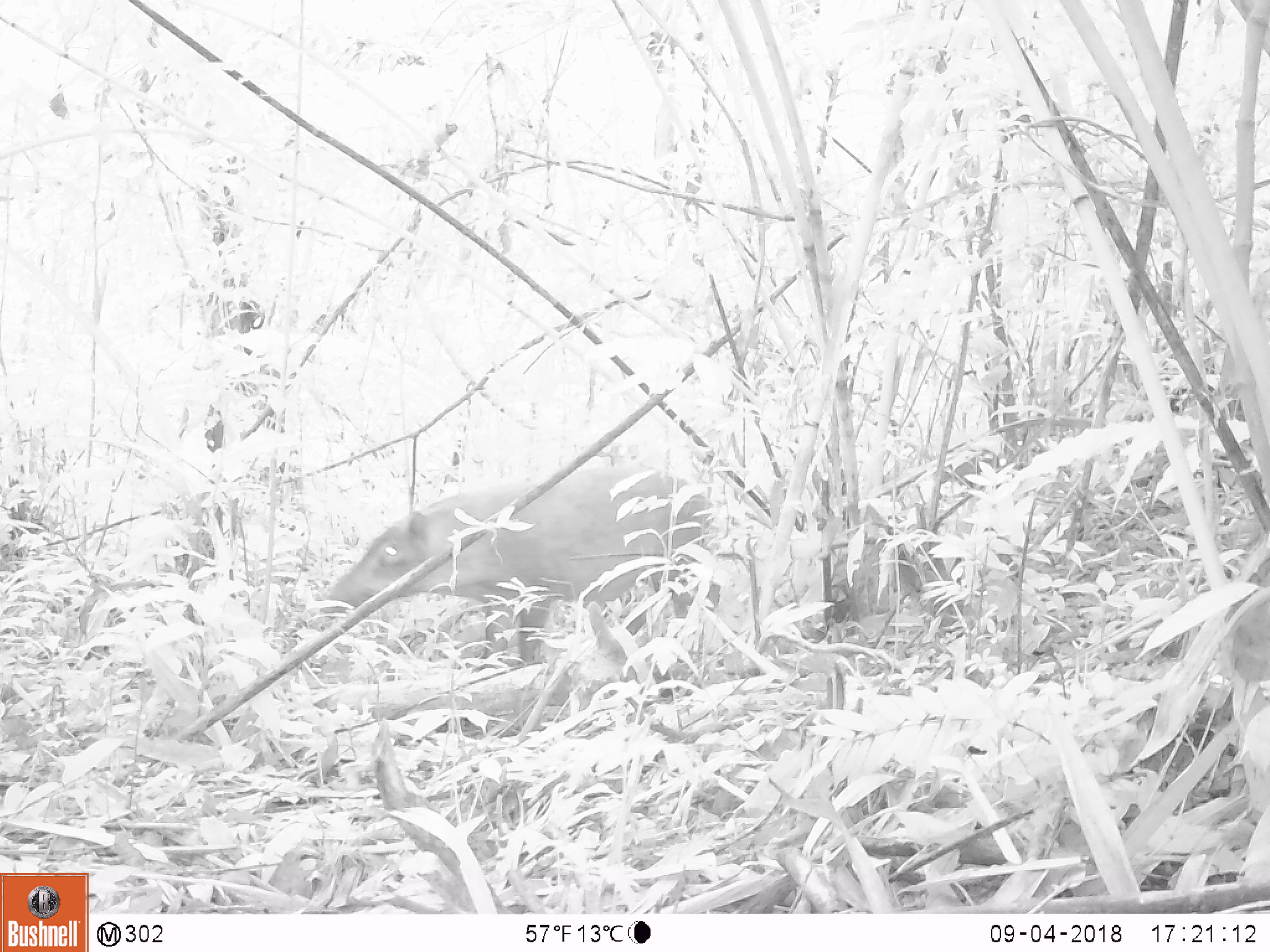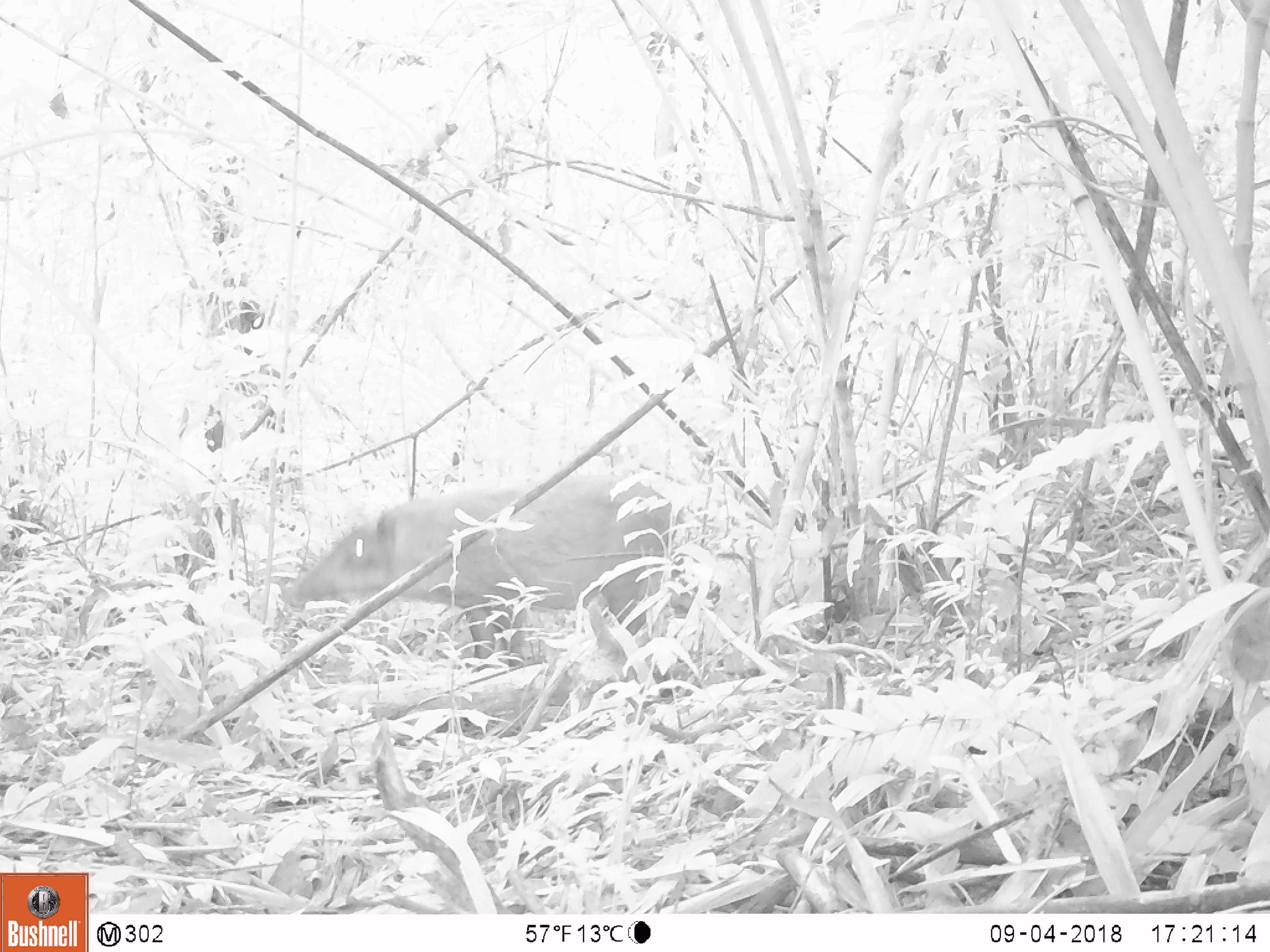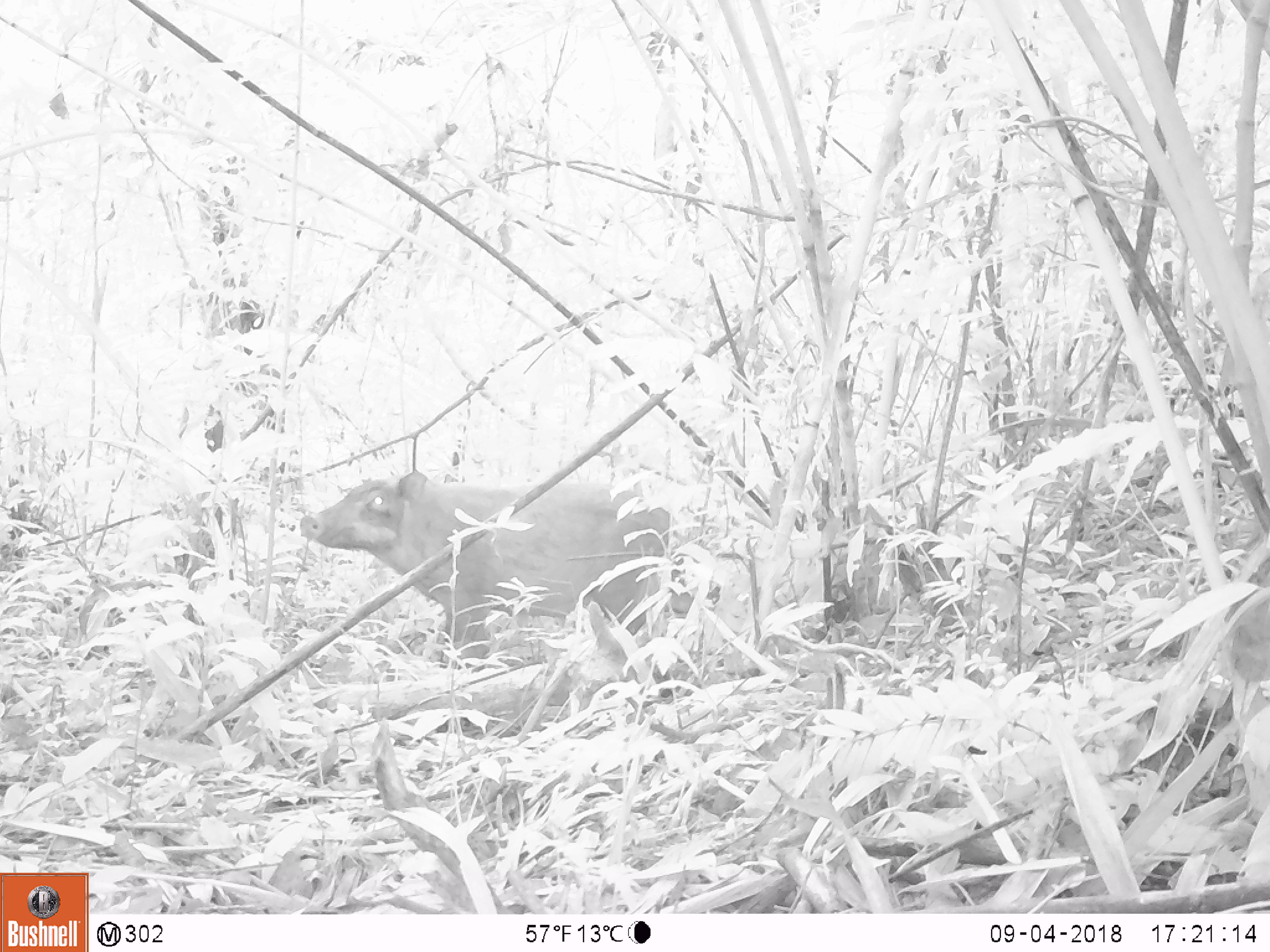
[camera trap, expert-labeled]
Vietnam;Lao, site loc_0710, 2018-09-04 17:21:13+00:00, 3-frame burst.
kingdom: Animalia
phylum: Chordata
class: Mammalia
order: Artiodactyla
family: Suidae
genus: Sus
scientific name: Sus scrofa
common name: eurasian wild pig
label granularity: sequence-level